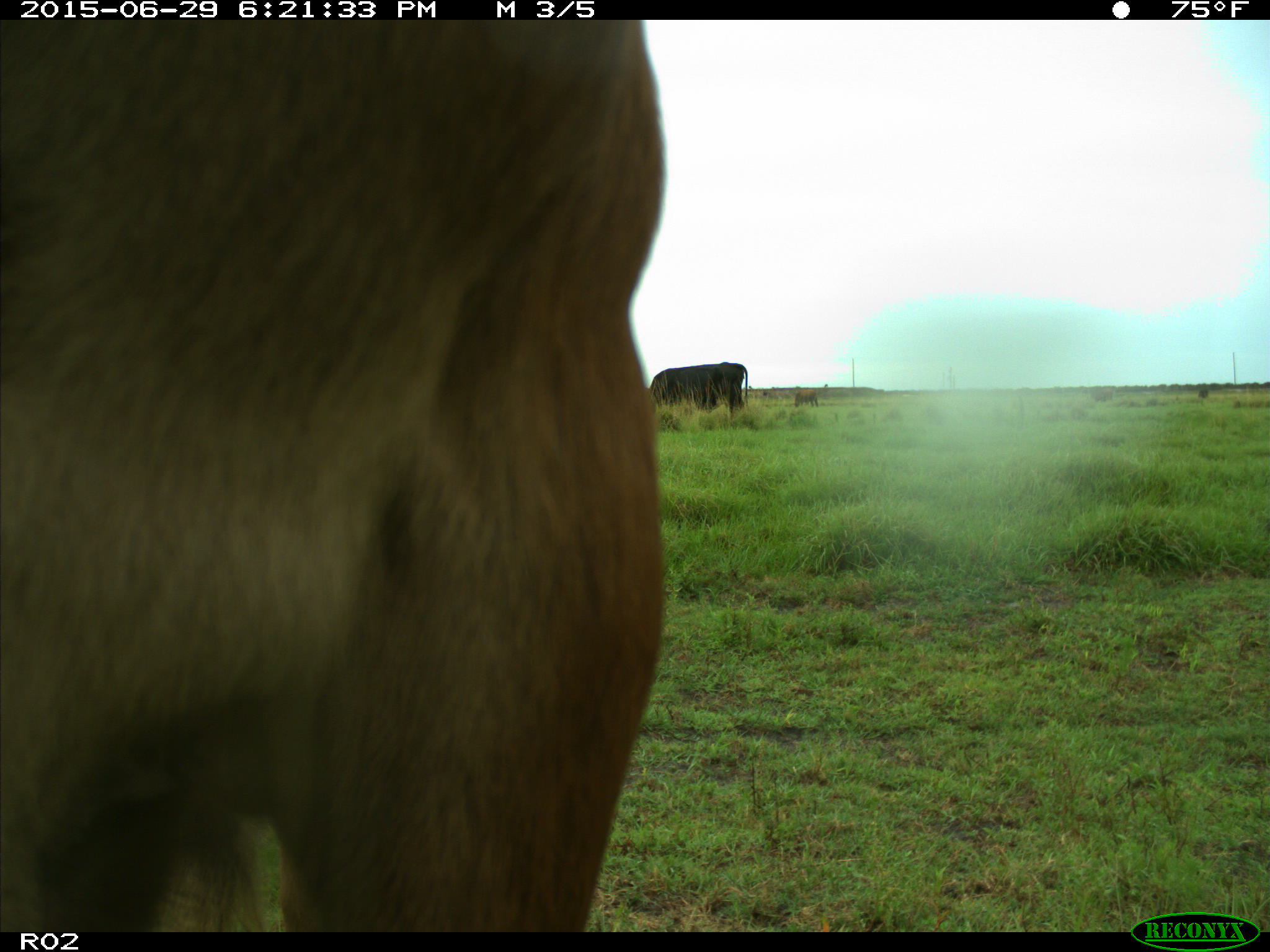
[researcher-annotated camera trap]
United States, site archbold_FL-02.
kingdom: Animalia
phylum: Chordata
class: Mammalia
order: Artiodactyla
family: Bovidae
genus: Bos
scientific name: Bos taurus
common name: domestic cow